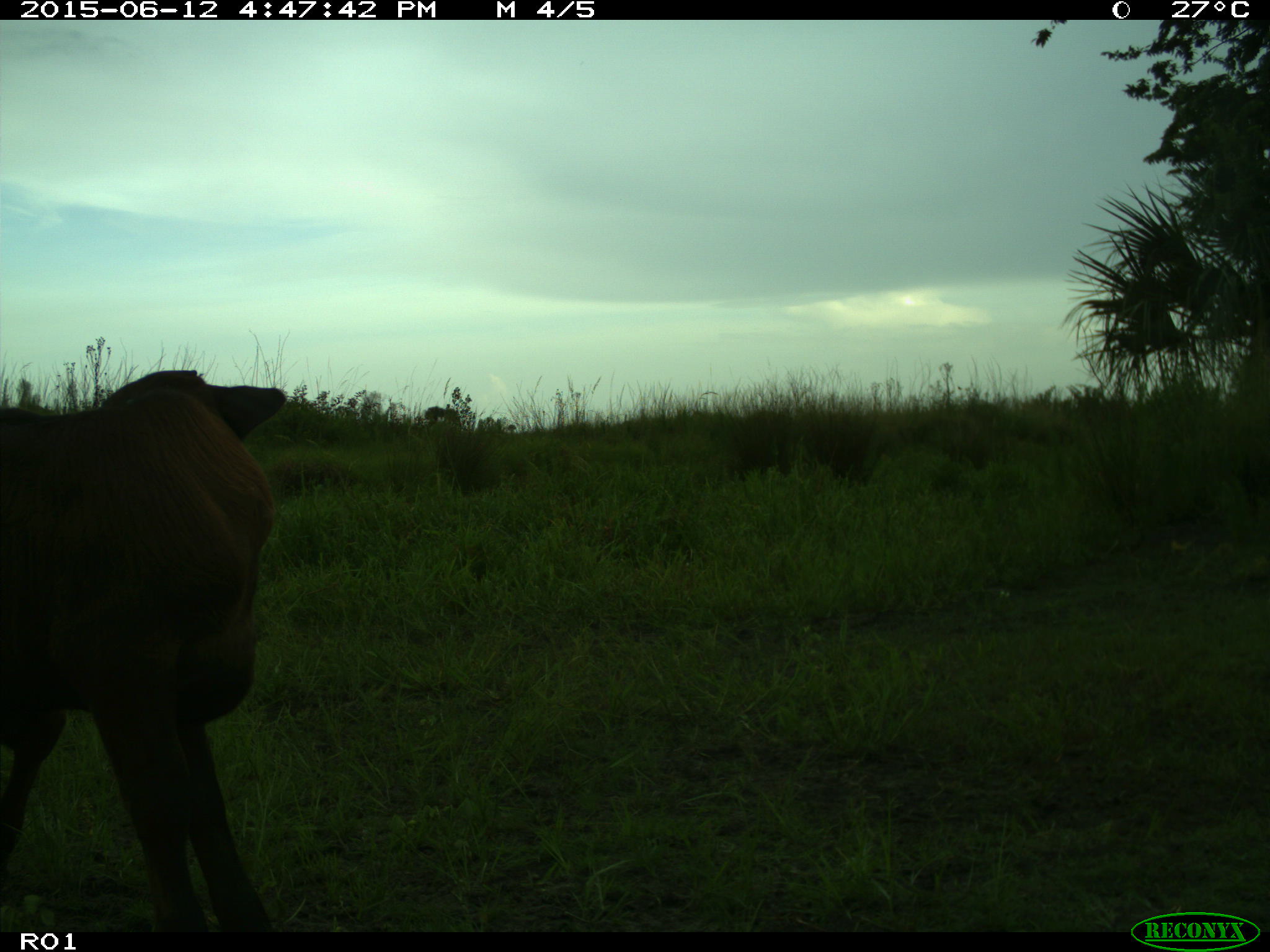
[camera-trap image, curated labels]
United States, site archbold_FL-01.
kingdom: Animalia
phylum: Chordata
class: Mammalia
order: Artiodactyla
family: Bovidae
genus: Bos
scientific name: Bos taurus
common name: domestic cow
Bos taurus (domestic cow).